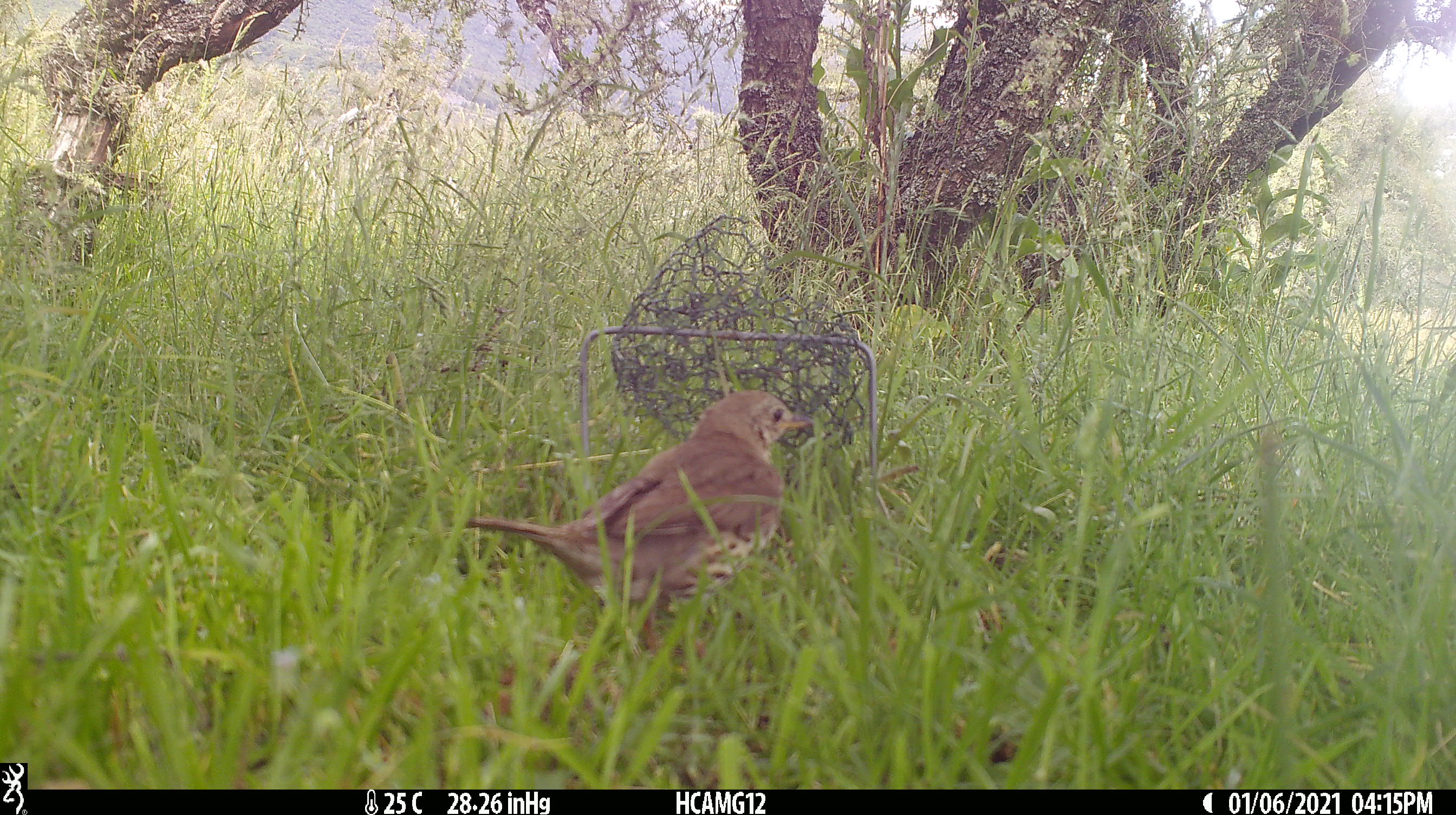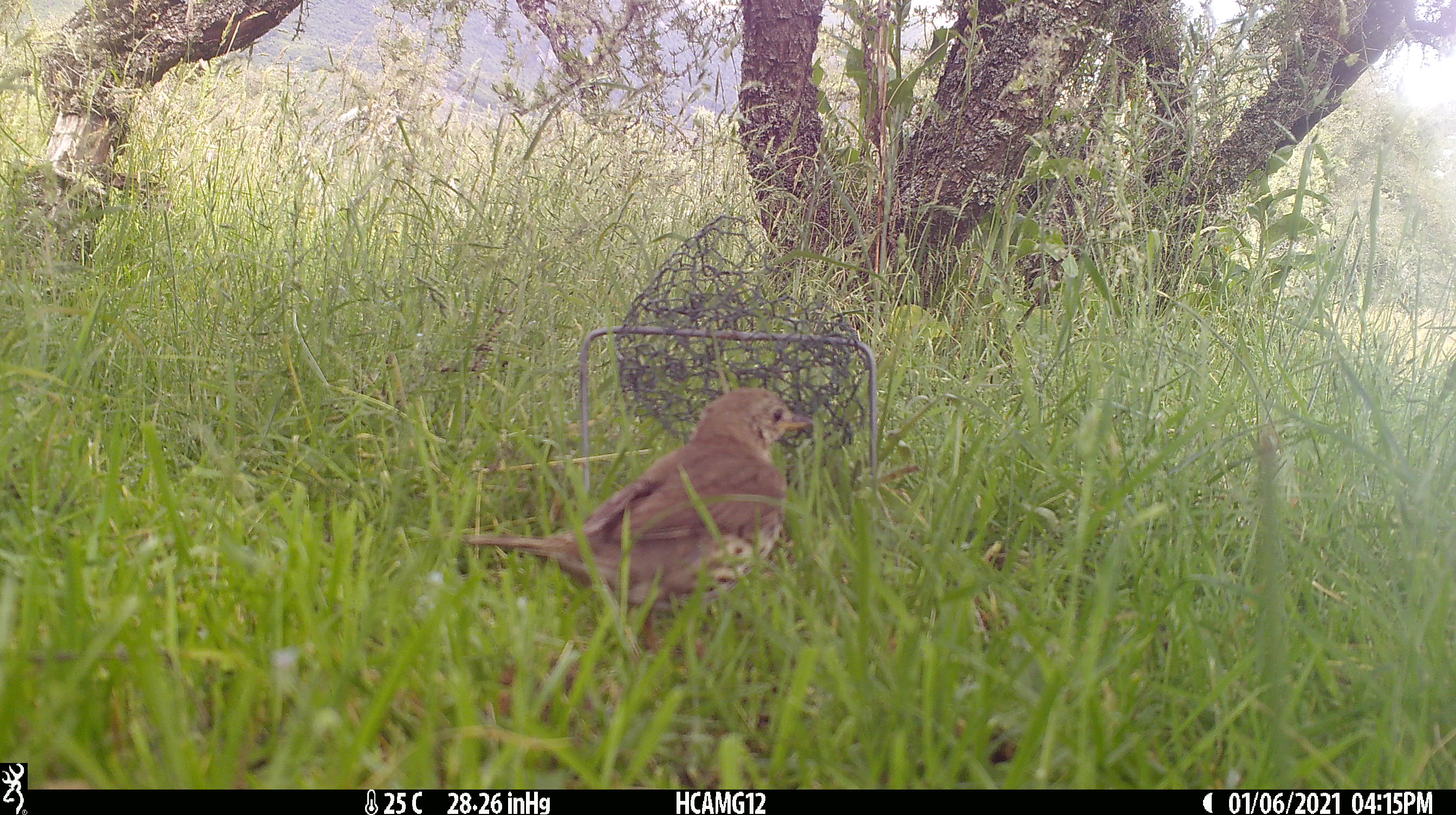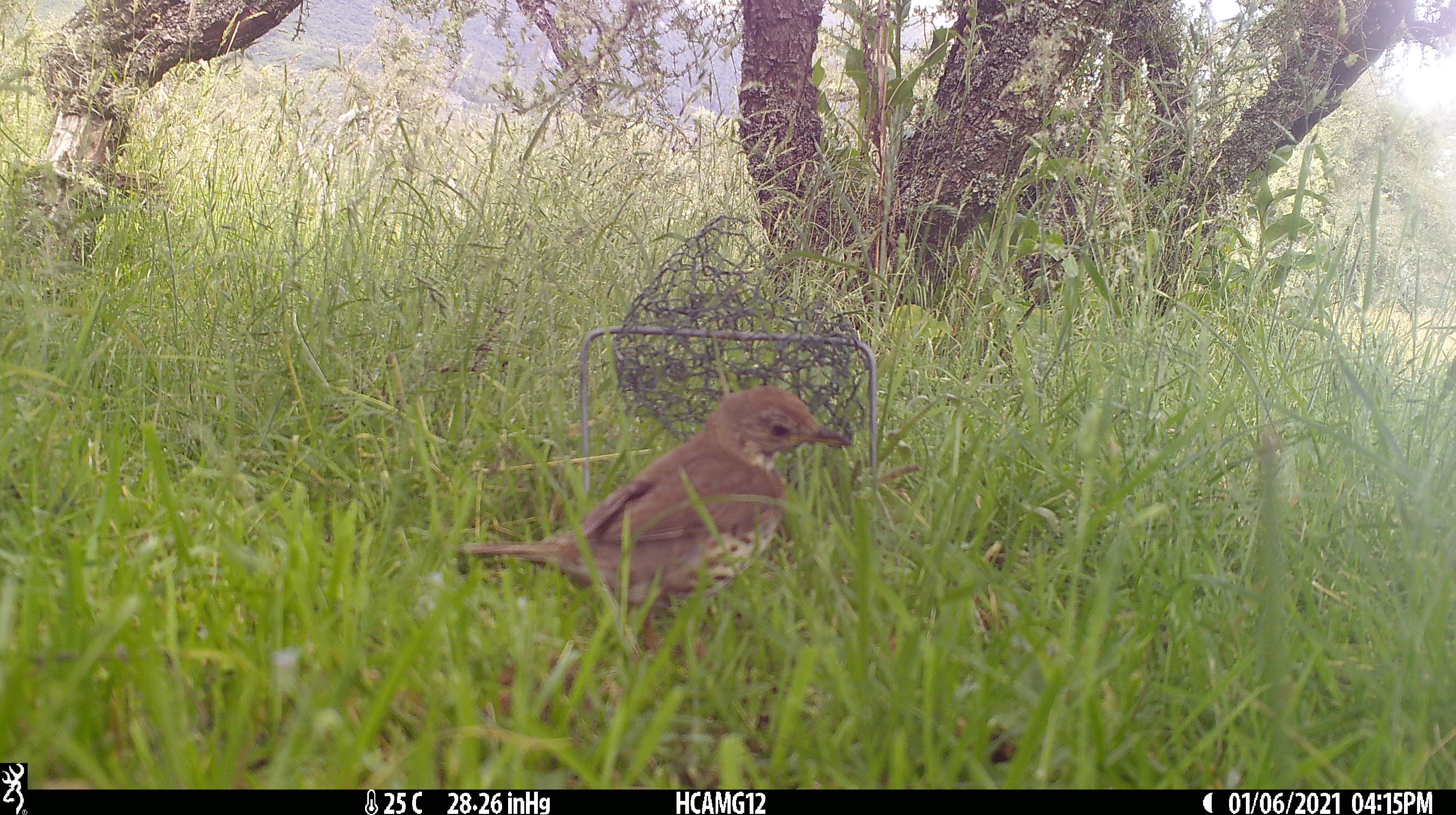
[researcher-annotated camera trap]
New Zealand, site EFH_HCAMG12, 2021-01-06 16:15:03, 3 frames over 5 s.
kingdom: Animalia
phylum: Chordata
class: Aves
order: Passeriformes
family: Turdidae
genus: Turdus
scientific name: Turdus philomelos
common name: song thrush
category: thrush